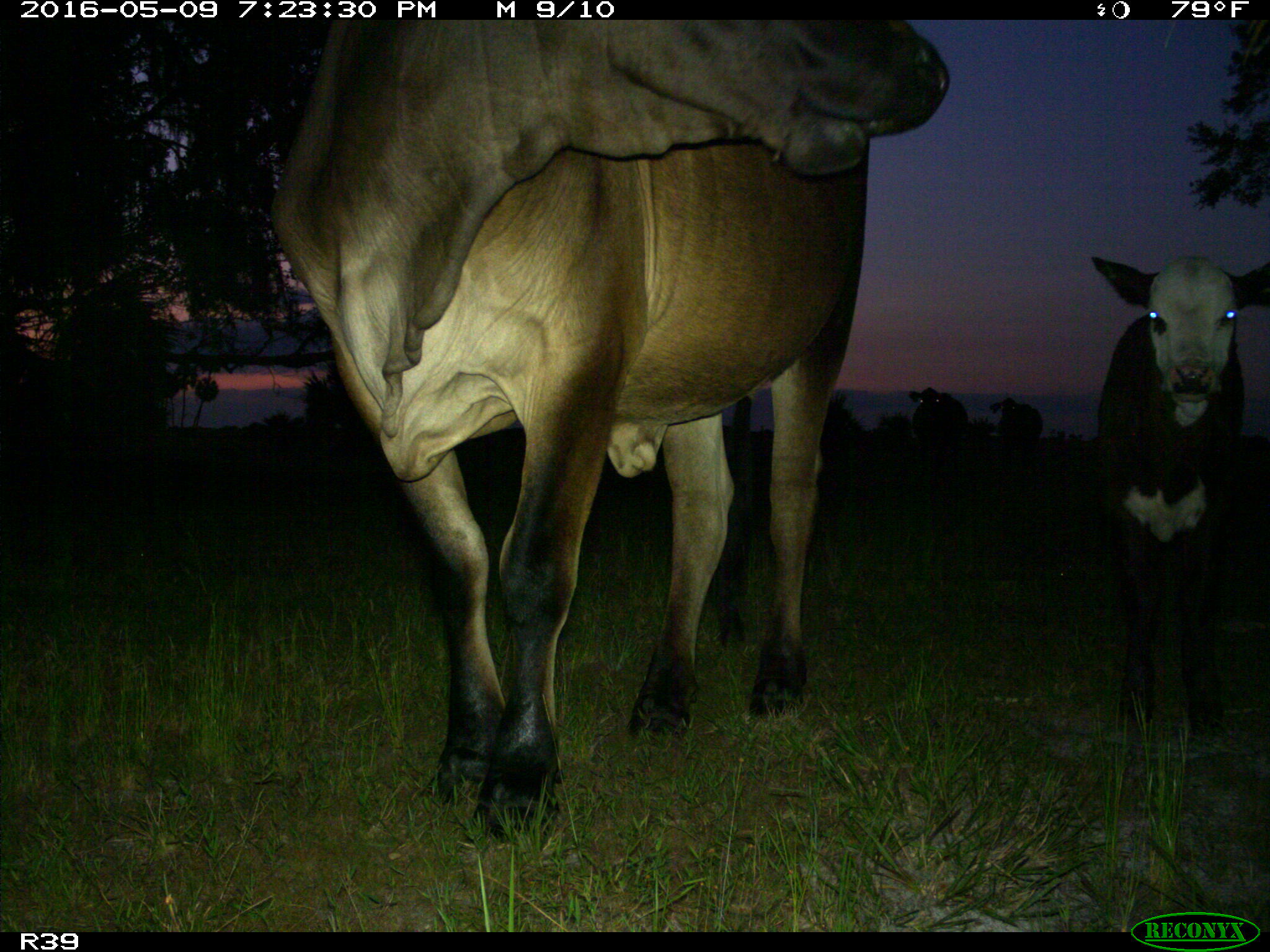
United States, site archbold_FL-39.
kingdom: Animalia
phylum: Chordata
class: Mammalia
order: Artiodactyla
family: Bovidae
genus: Bos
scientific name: Bos taurus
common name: domestic cow